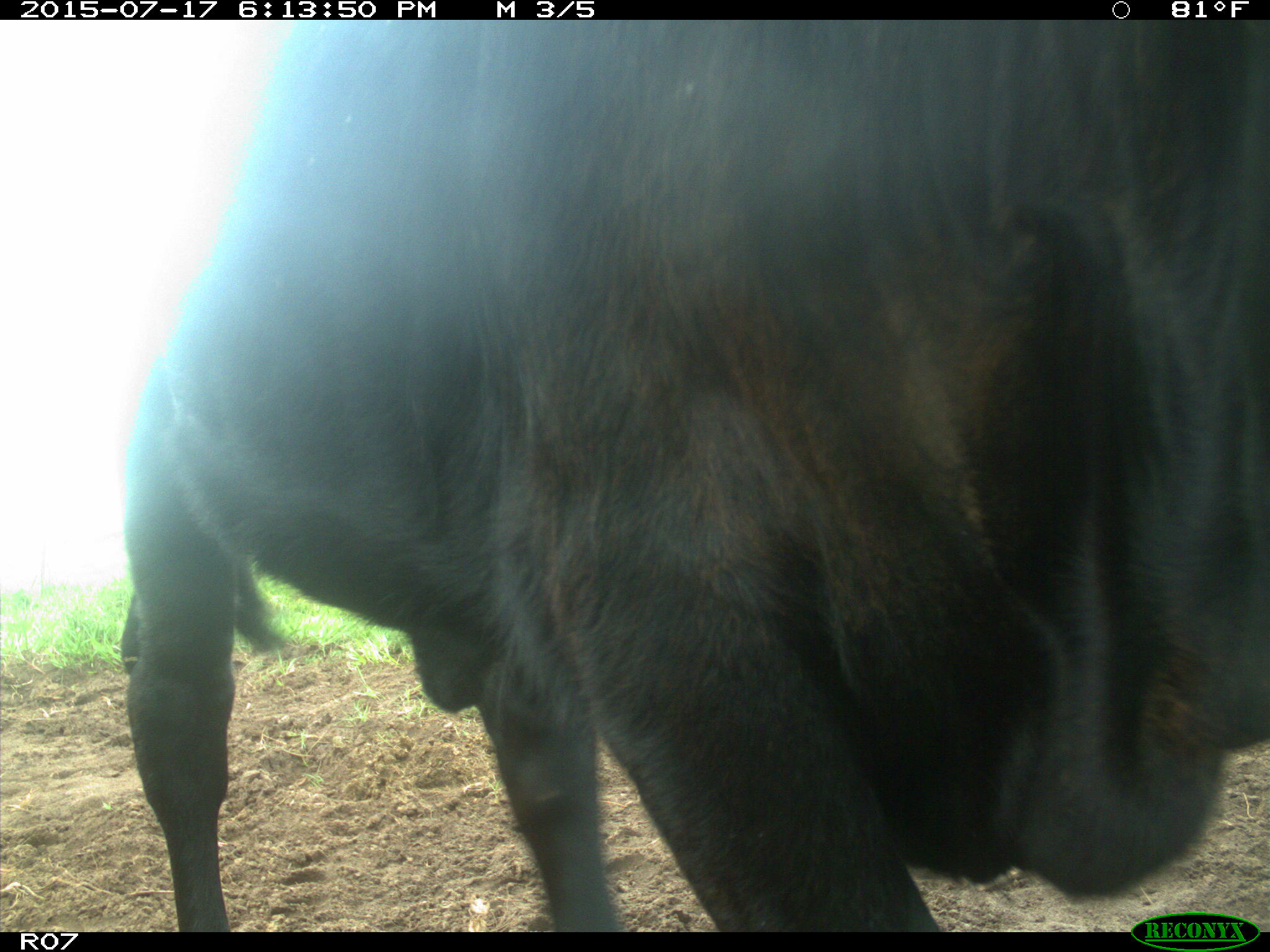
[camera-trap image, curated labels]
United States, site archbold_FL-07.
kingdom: Animalia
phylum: Chordata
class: Mammalia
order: Artiodactyla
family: Bovidae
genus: Bos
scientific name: Bos taurus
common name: domestic cow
Bos taurus (domestic cow).